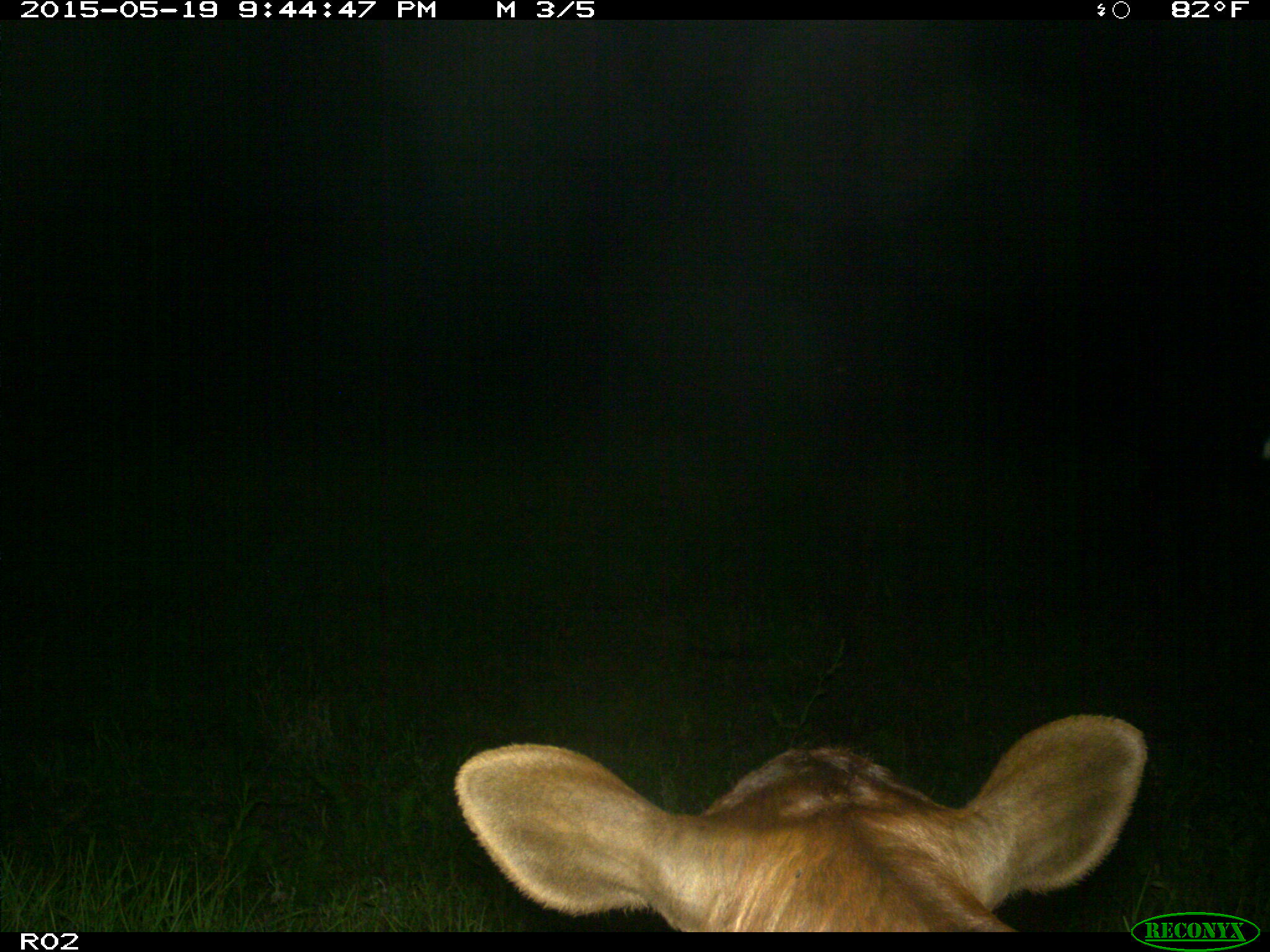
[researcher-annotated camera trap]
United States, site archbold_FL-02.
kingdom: Animalia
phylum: Chordata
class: Mammalia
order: Artiodactyla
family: Bovidae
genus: Bos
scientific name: Bos taurus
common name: domestic cow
Bos taurus (domestic cow).